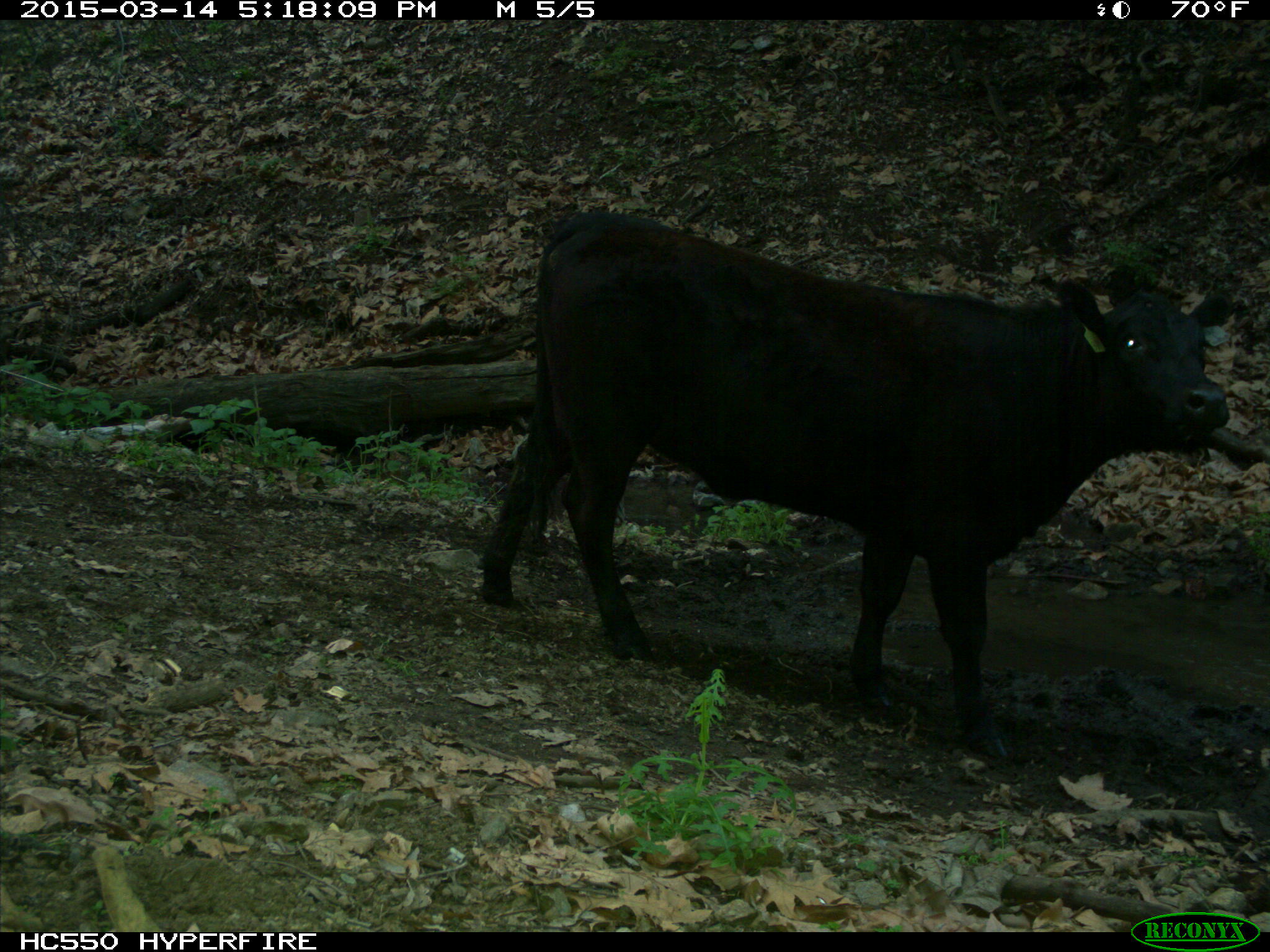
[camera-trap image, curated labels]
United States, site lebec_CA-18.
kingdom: Animalia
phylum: Chordata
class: Mammalia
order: Artiodactyla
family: Bovidae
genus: Bos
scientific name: Bos taurus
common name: domestic cow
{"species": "Bos taurus (domestic cow)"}